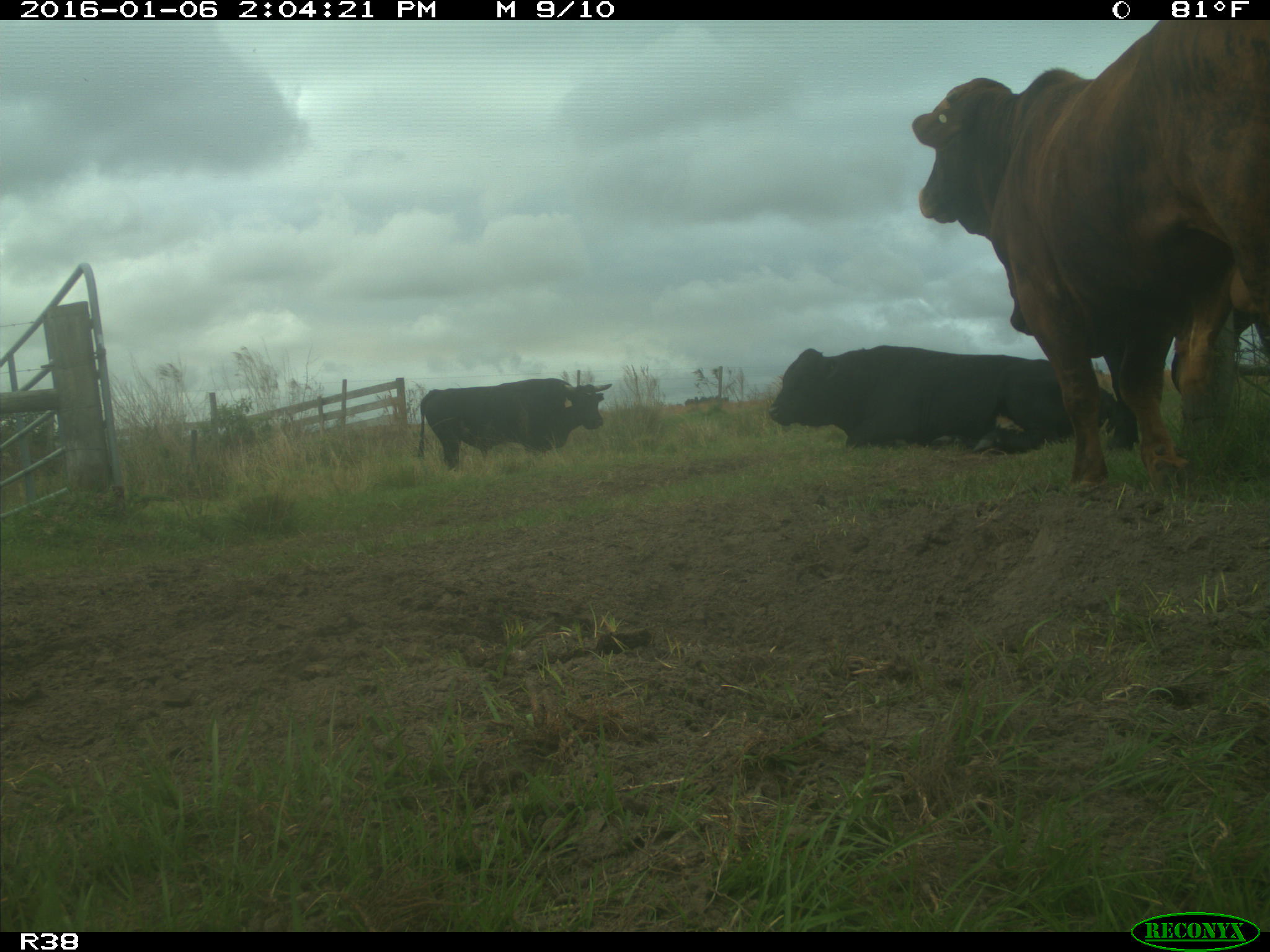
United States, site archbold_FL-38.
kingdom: Animalia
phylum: Chordata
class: Mammalia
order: Artiodactyla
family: Bovidae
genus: Bos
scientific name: Bos taurus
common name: domestic cow